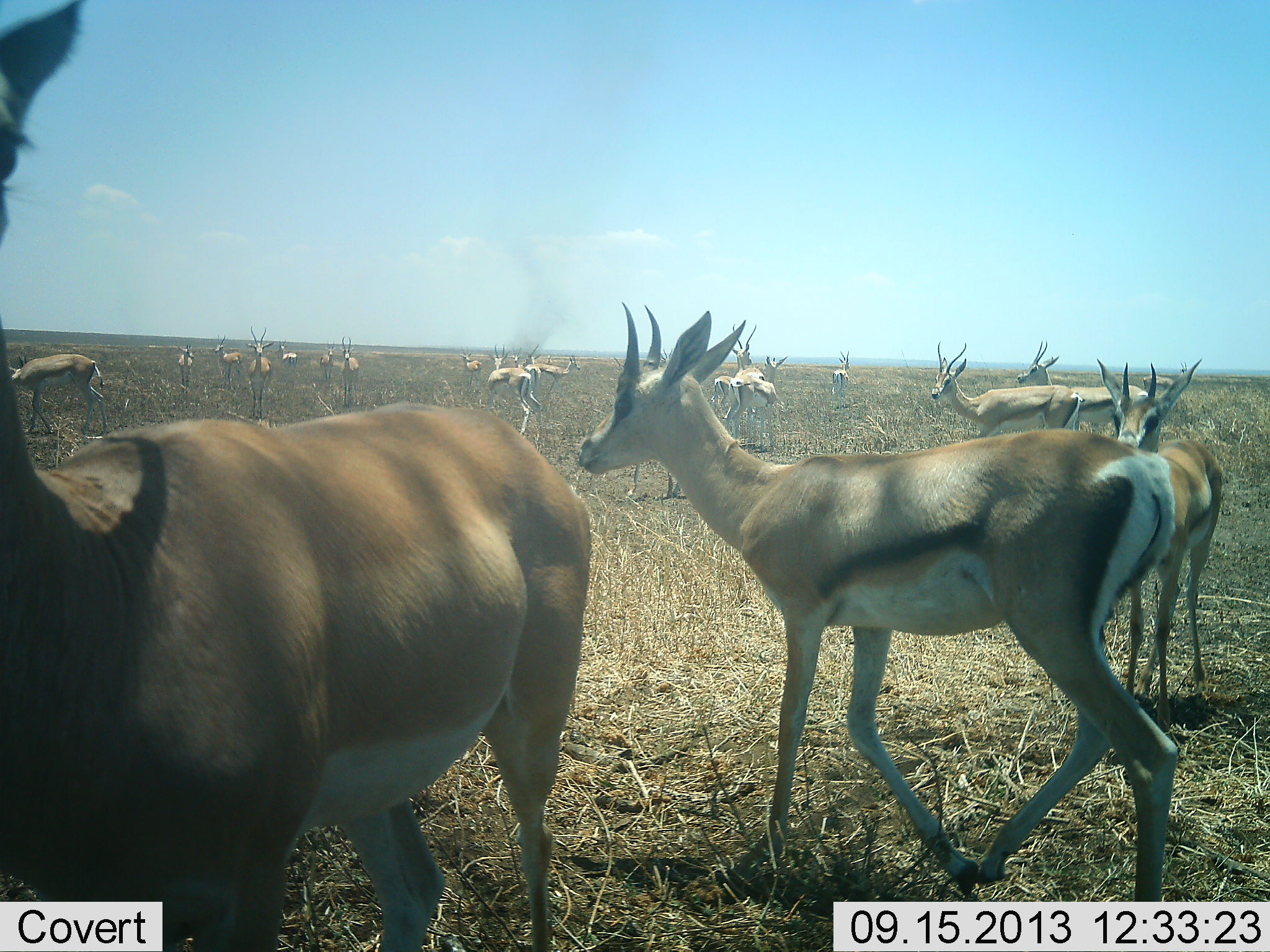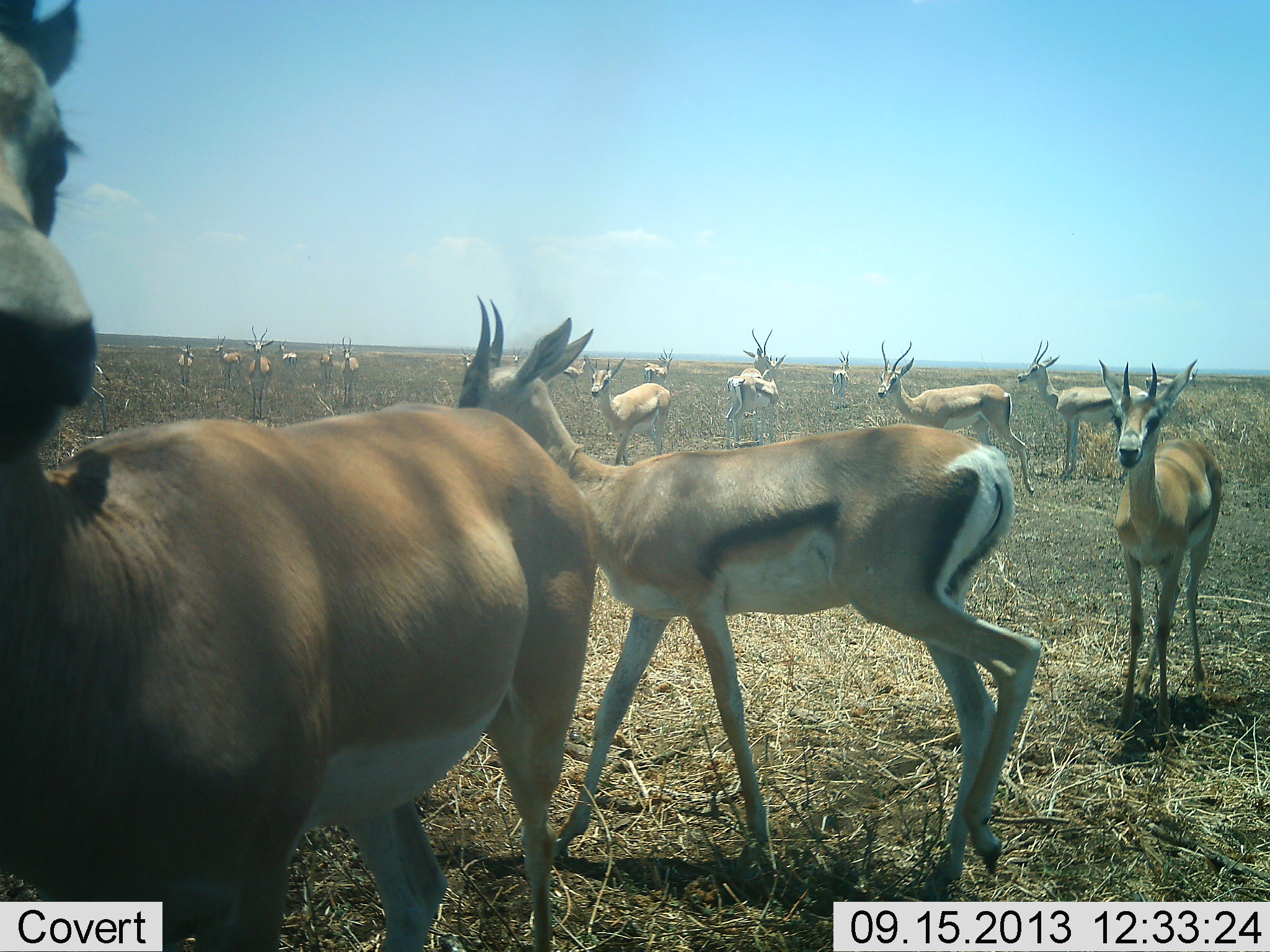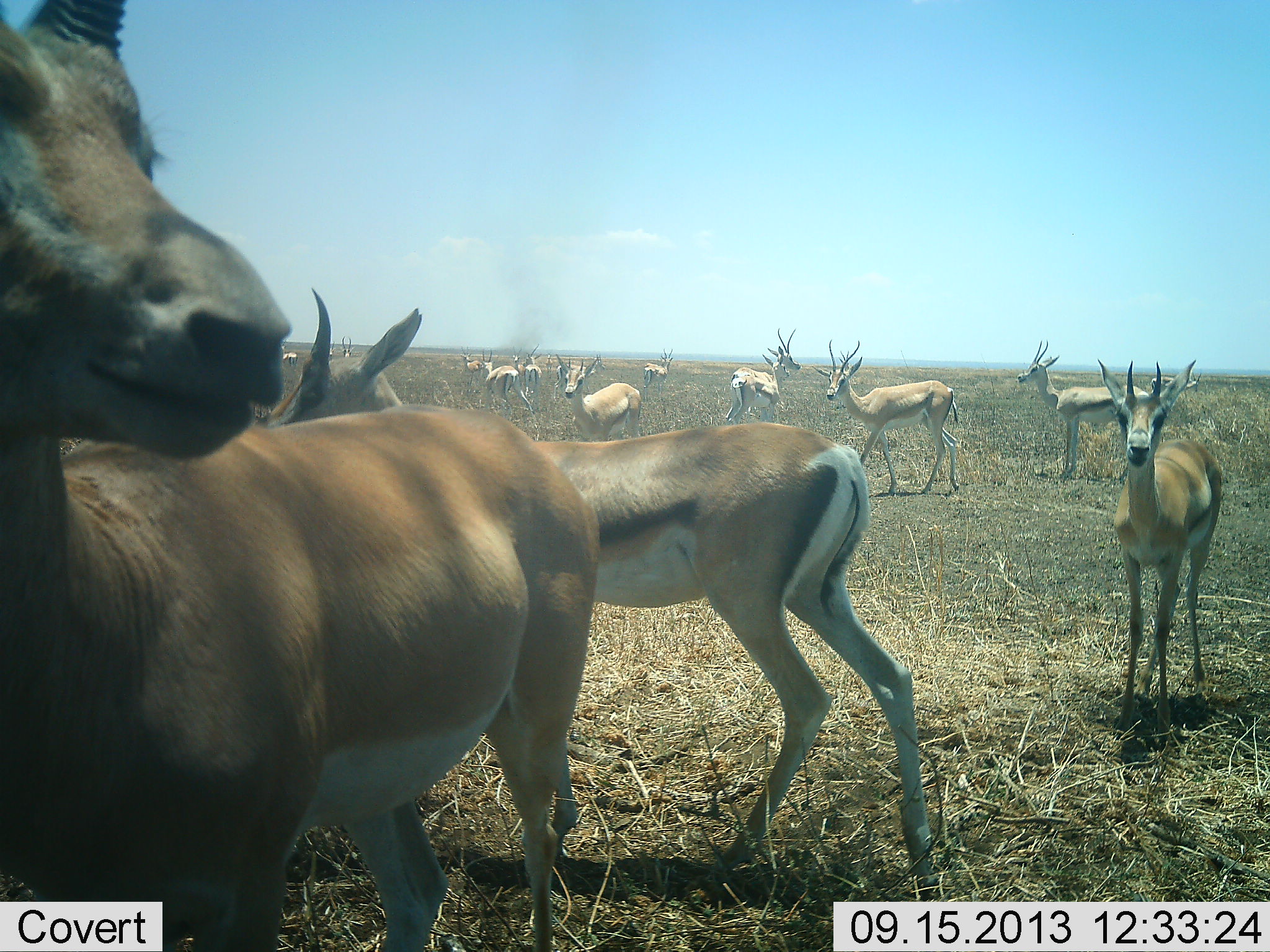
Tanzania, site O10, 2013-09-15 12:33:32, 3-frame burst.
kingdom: Animalia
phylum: Chordata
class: Mammalia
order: Artiodactyla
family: Bovidae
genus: Eudorcas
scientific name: Eudorcas thomsonii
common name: thomson's gazelle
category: gazellethomsons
Gazellethomsons (thomson's gazelle) (Eudorcas thomsonii), count 11-50. Behavior (volunteer vote fractions): standing 80%, resting 12%, moving 68%, interacting 4%. Young present (vote fraction): 0%. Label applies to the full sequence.